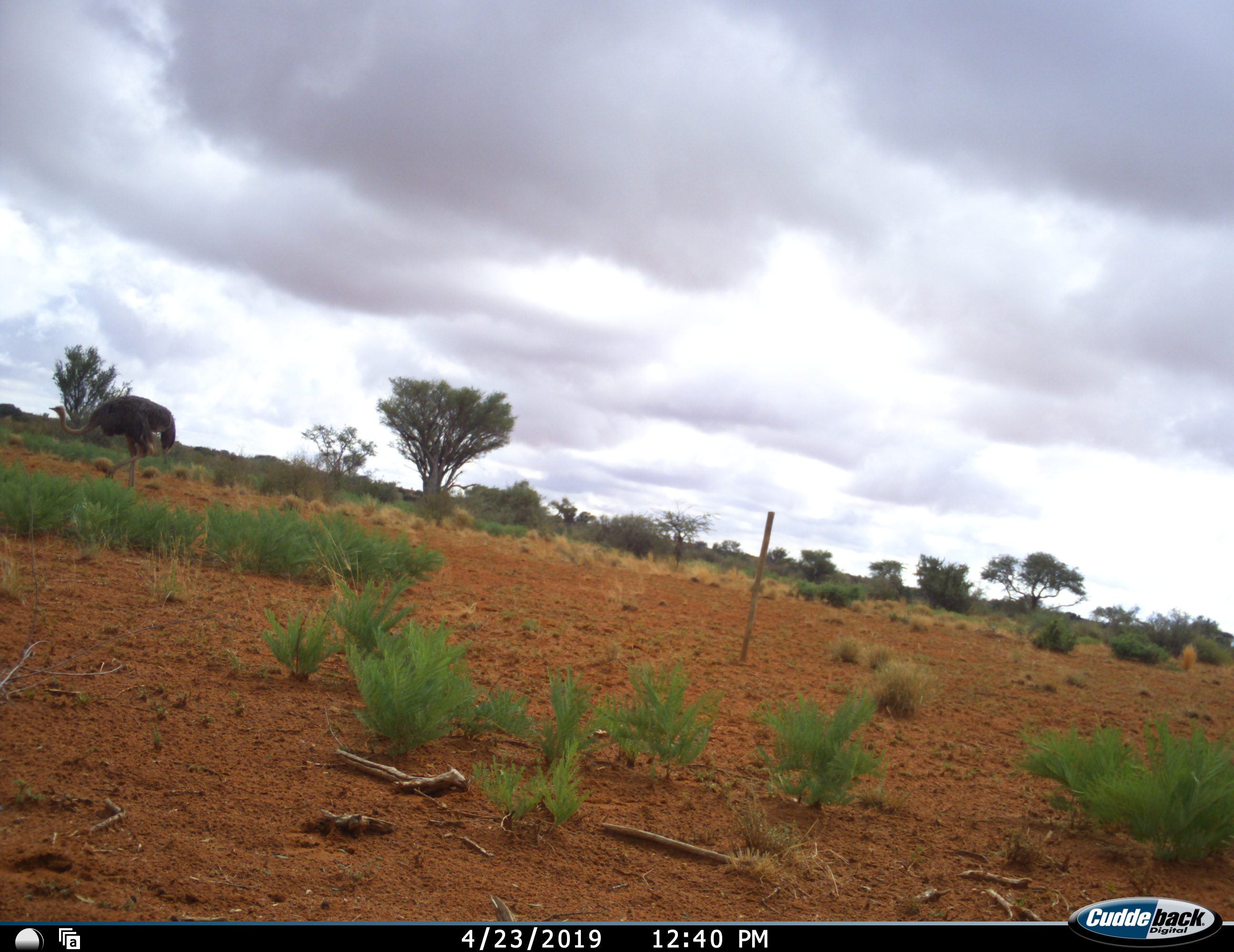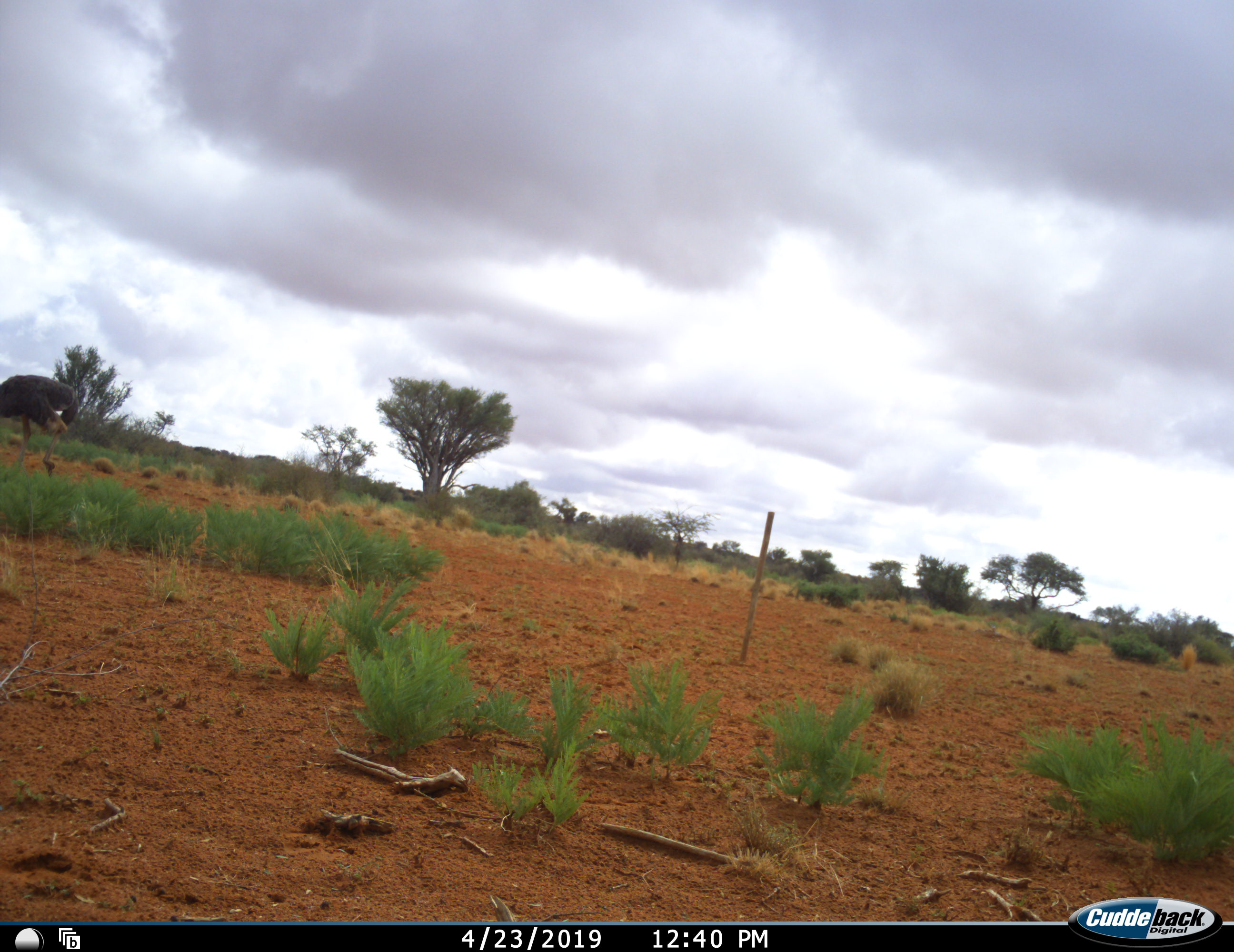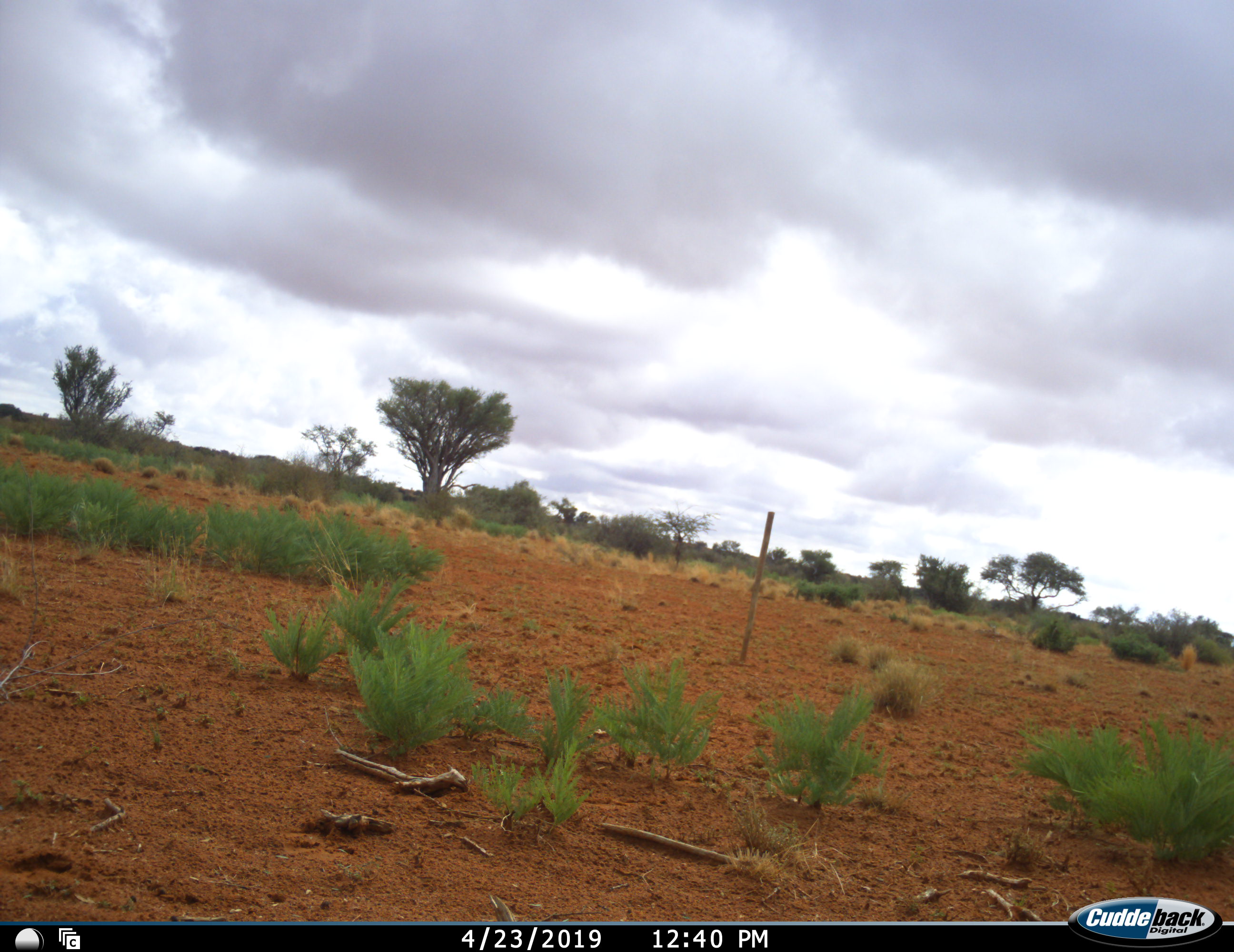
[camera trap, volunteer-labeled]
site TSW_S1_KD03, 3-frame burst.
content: unidentified animal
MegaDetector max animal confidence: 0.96